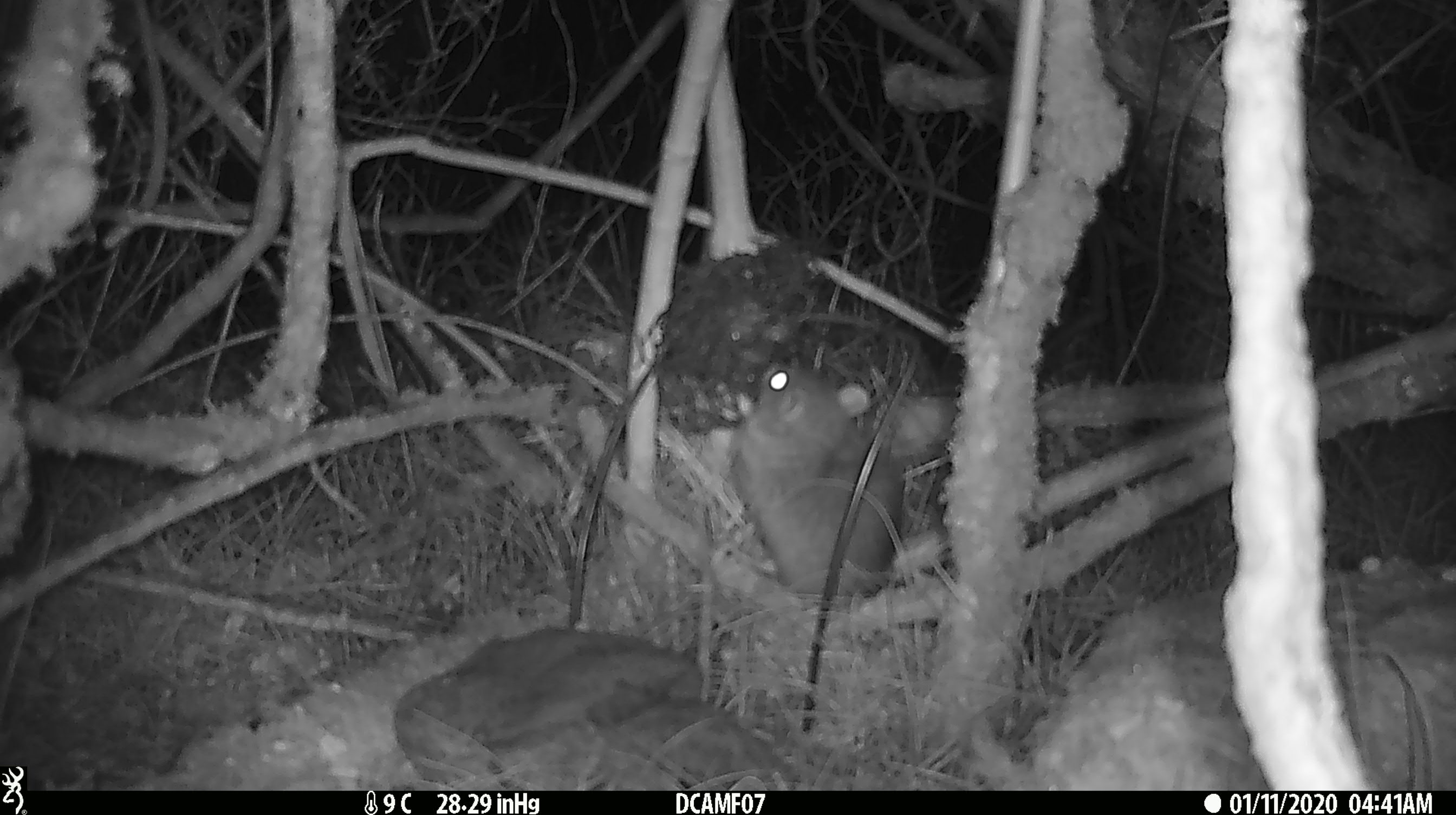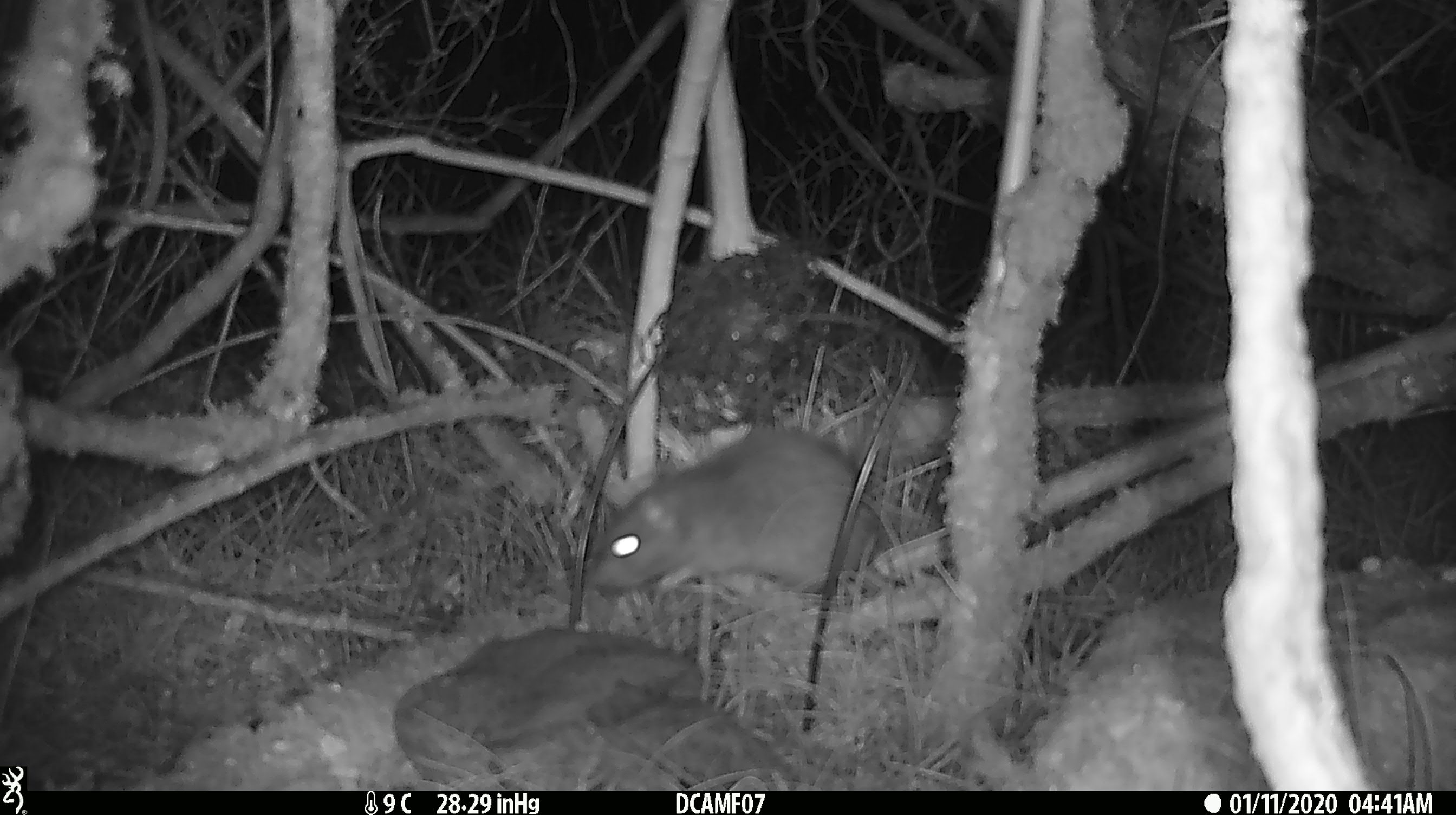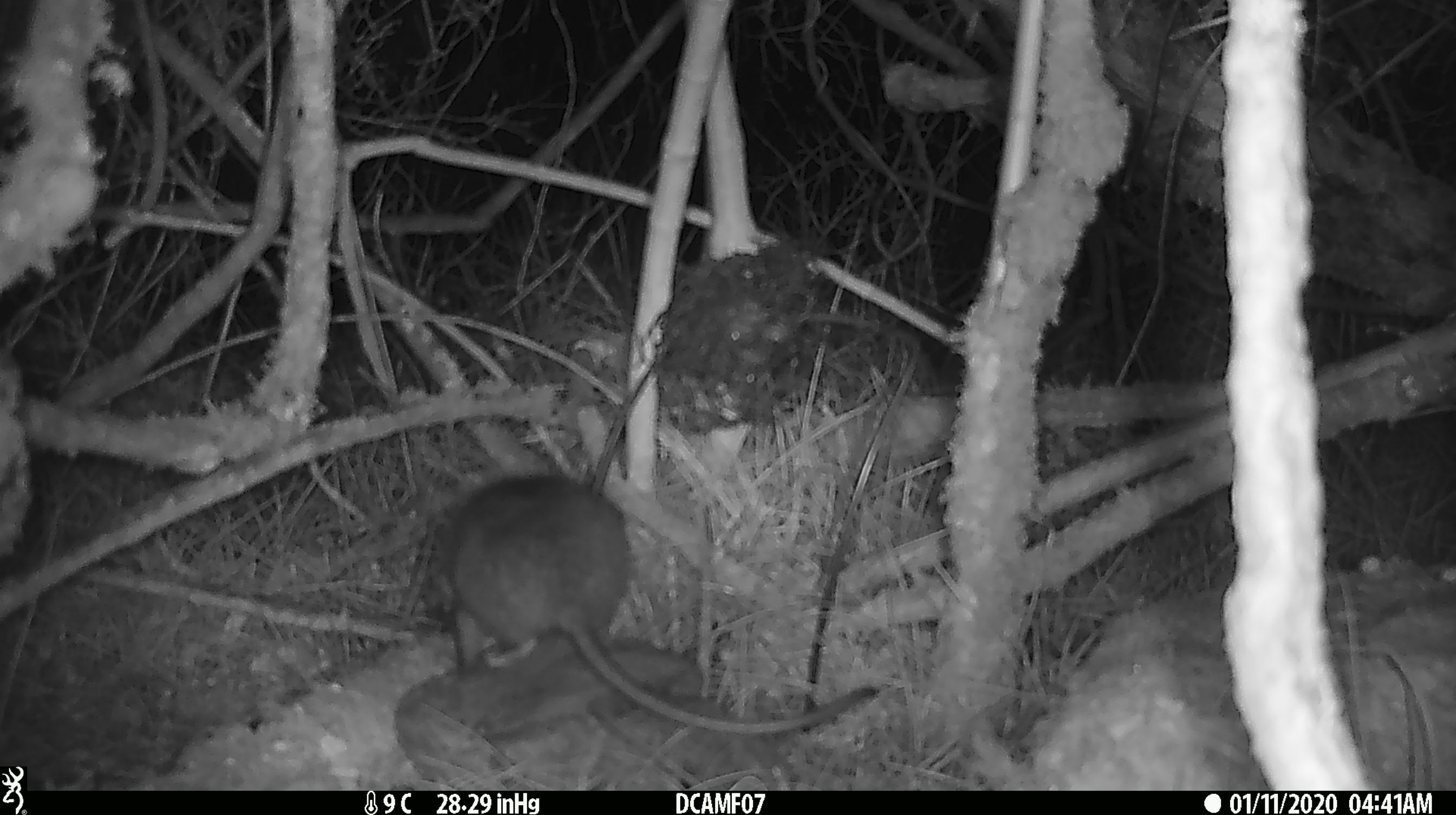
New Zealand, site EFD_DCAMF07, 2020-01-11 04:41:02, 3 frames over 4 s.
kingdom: Animalia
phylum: Chordata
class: Mammalia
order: Rodentia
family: Muridae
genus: Rattus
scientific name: Rattus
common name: rat